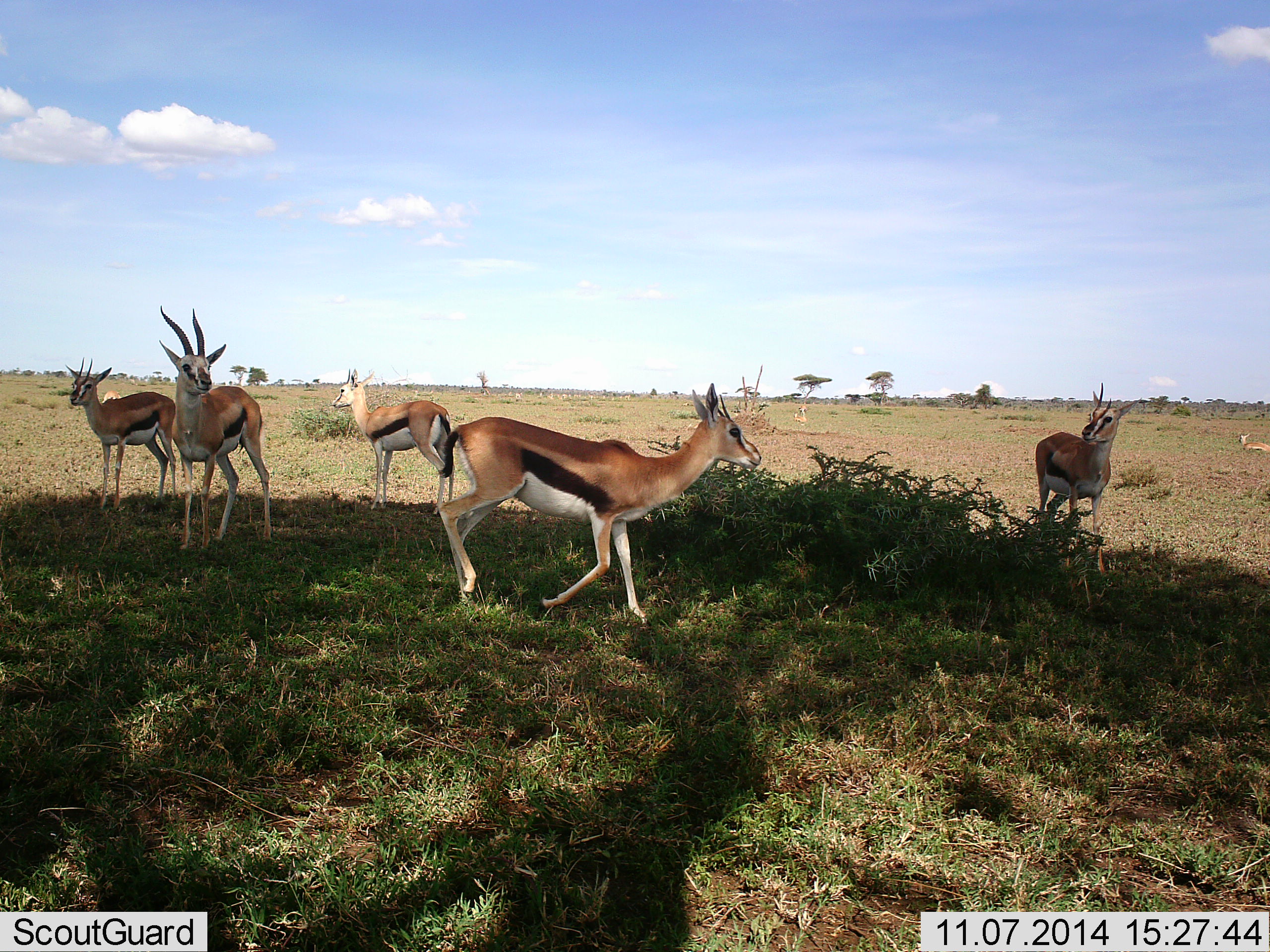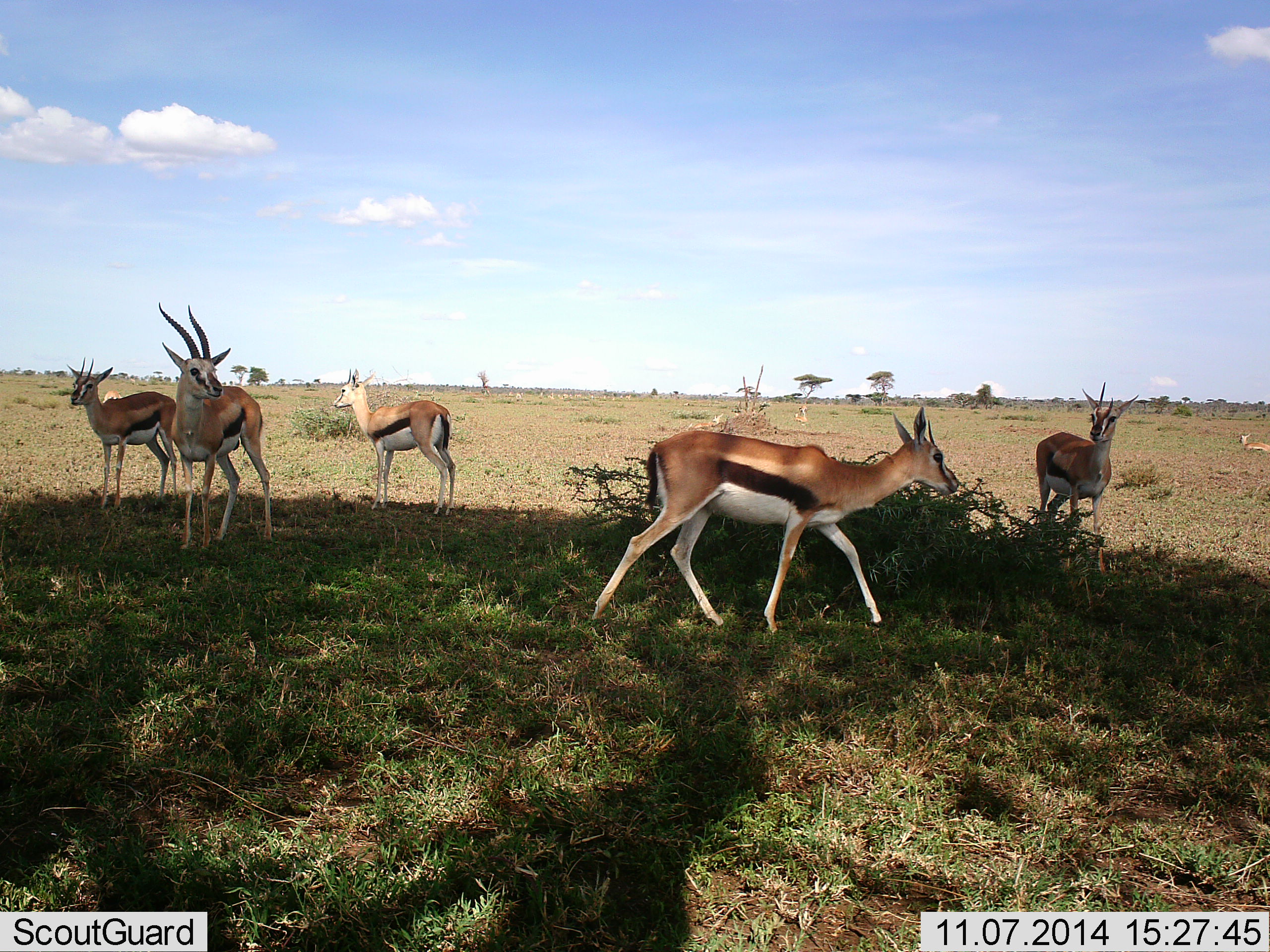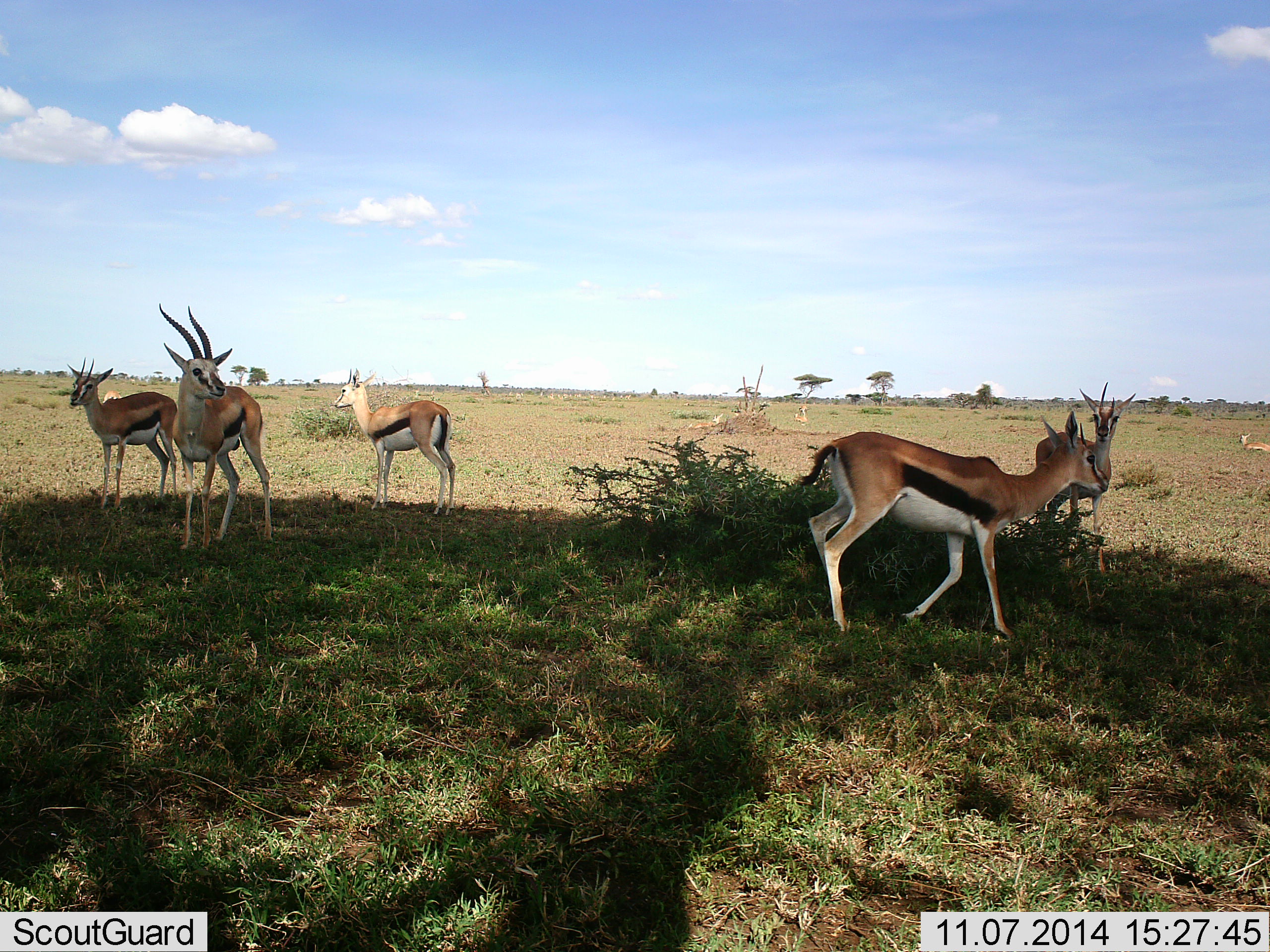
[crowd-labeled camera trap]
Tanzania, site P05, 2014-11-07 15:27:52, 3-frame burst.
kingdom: Animalia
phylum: Chordata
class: Mammalia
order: Artiodactyla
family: Bovidae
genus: Eudorcas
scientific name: Eudorcas thomsonii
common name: thomson's gazelle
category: gazellethomsons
Gazellethomsons (thomson's gazelle) (Eudorcas thomsonii), count 6. Behavior (volunteer vote fractions): standing 100%, resting 30%, moving 90%, interacting 0%. Young present (vote fraction): 10%. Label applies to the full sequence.